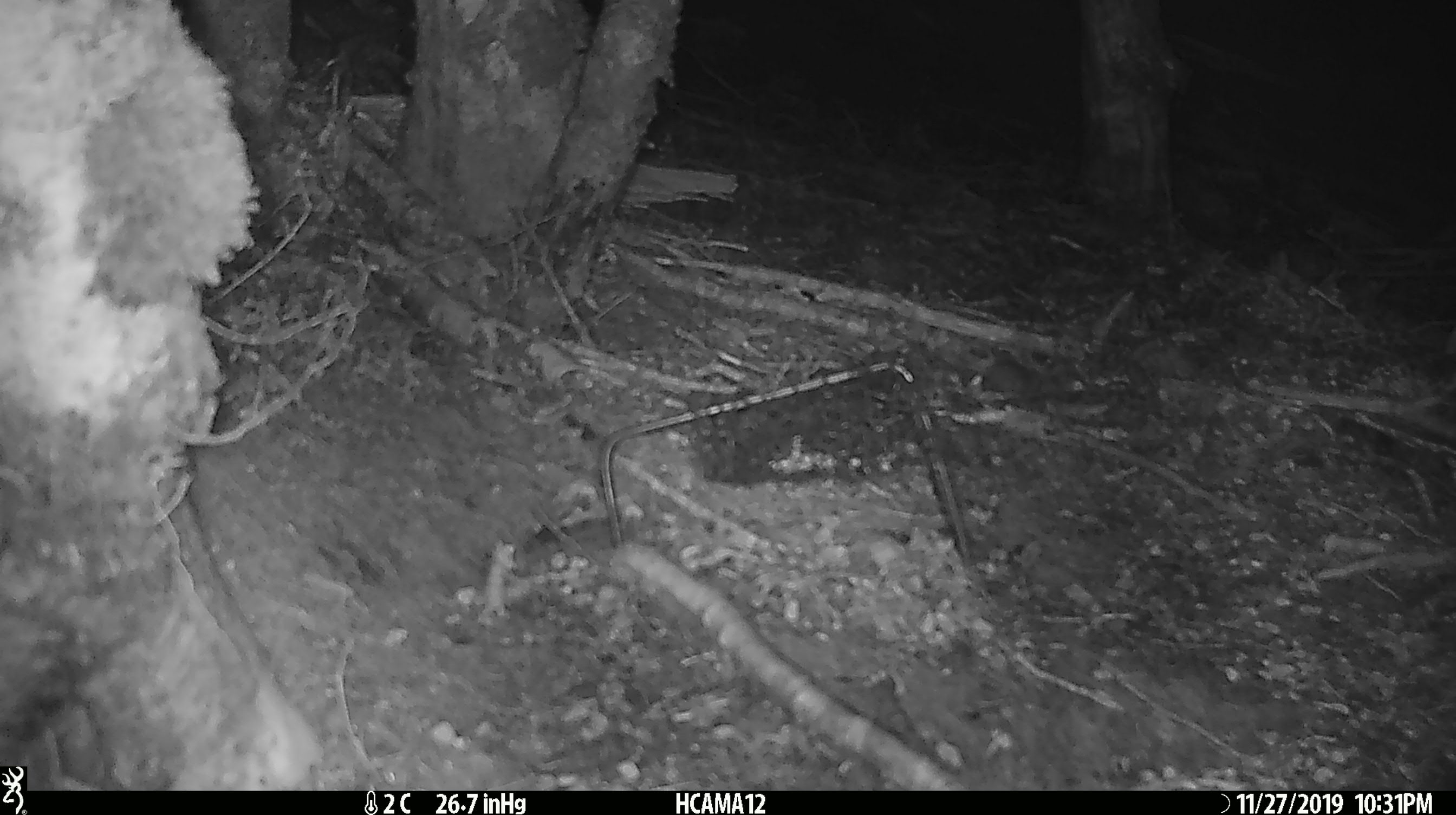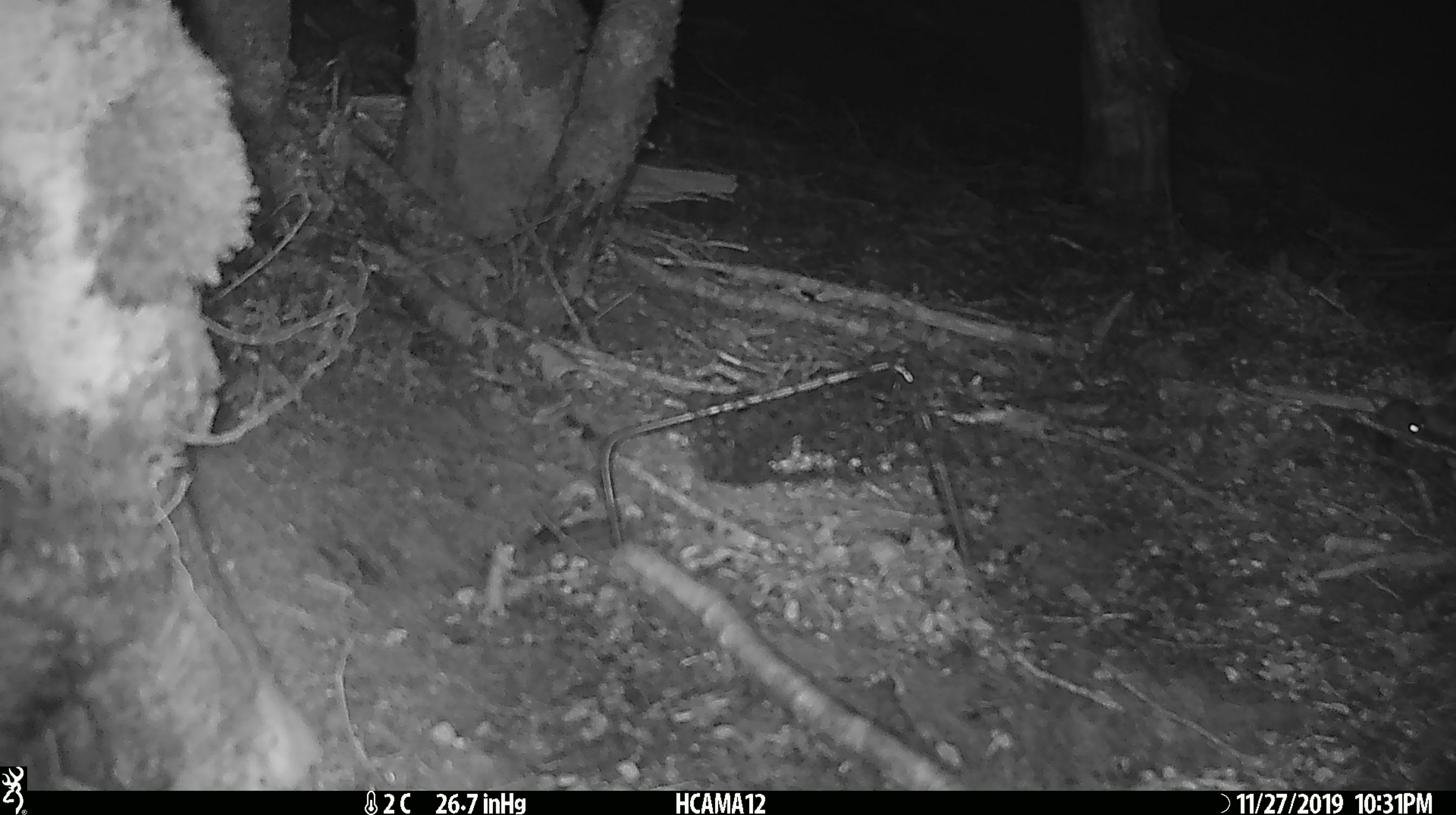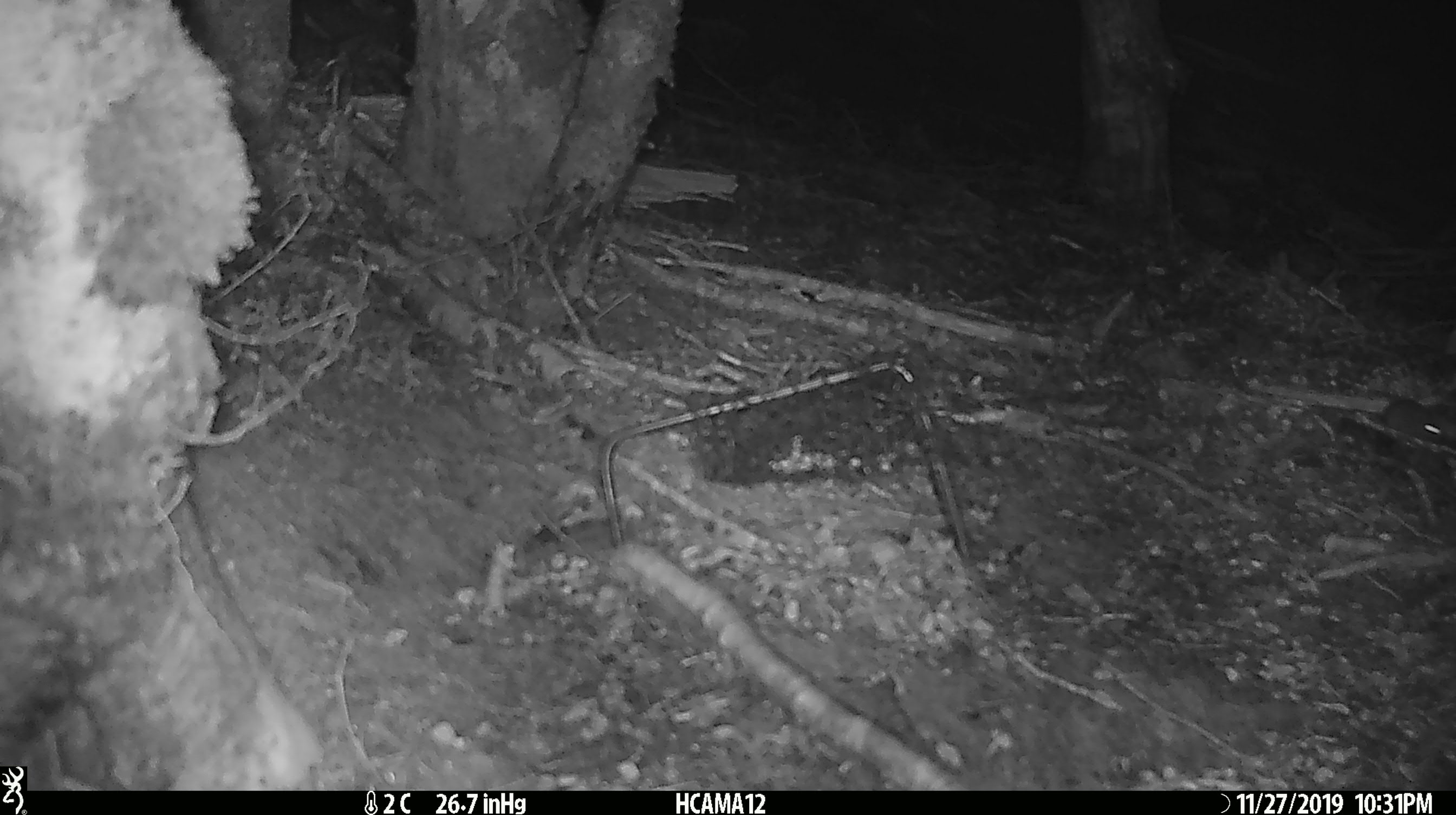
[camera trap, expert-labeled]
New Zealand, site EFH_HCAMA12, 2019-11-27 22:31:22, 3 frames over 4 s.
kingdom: Animalia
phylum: Chordata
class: Mammalia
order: Rodentia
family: Muridae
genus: Mus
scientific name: Mus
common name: mouse